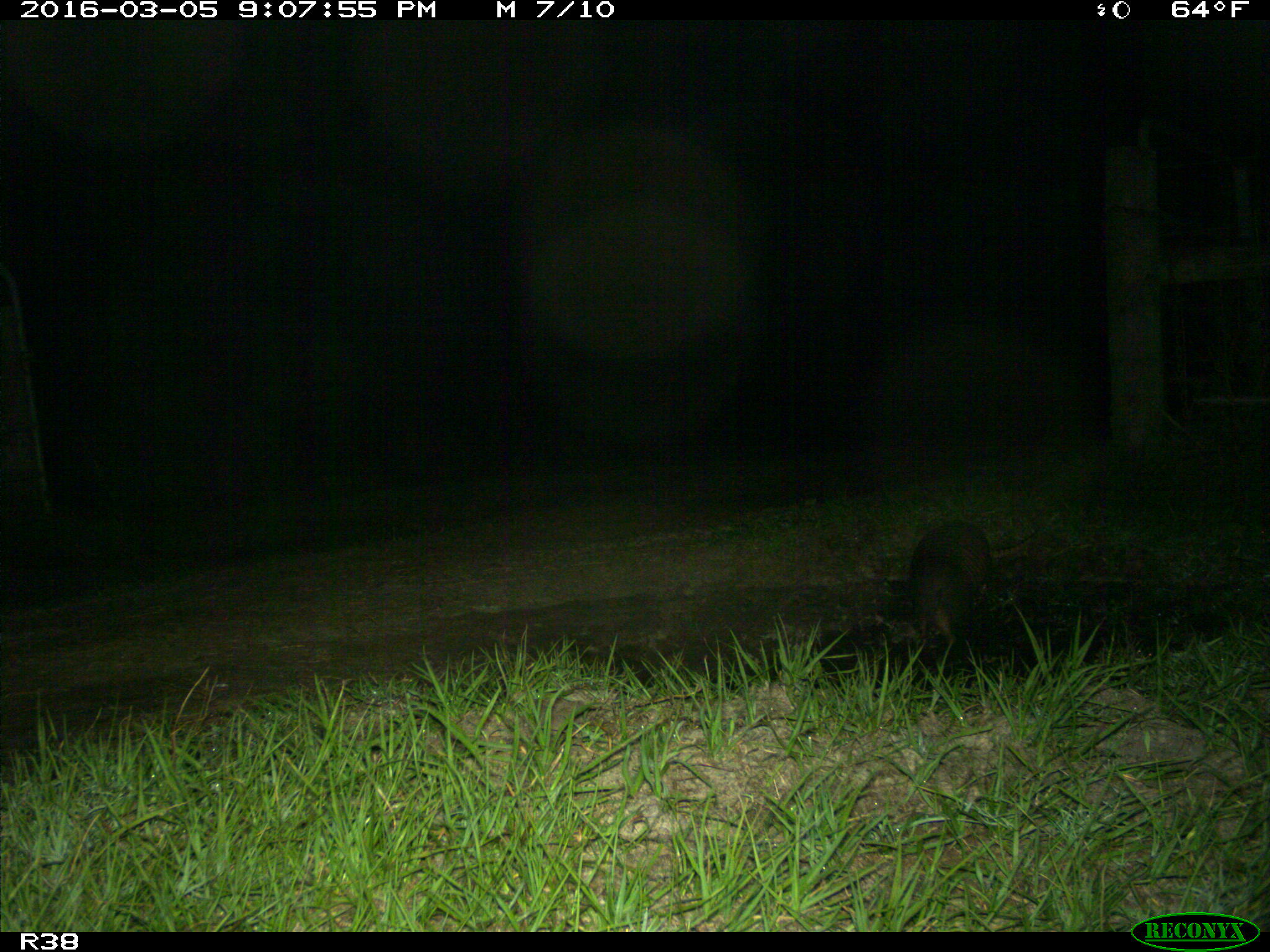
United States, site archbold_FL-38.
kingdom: Animalia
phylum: Chordata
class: Mammalia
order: Cingulata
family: Dasypodidae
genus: Dasypus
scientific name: Dasypus novemcinctus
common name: nine-banded armadillo